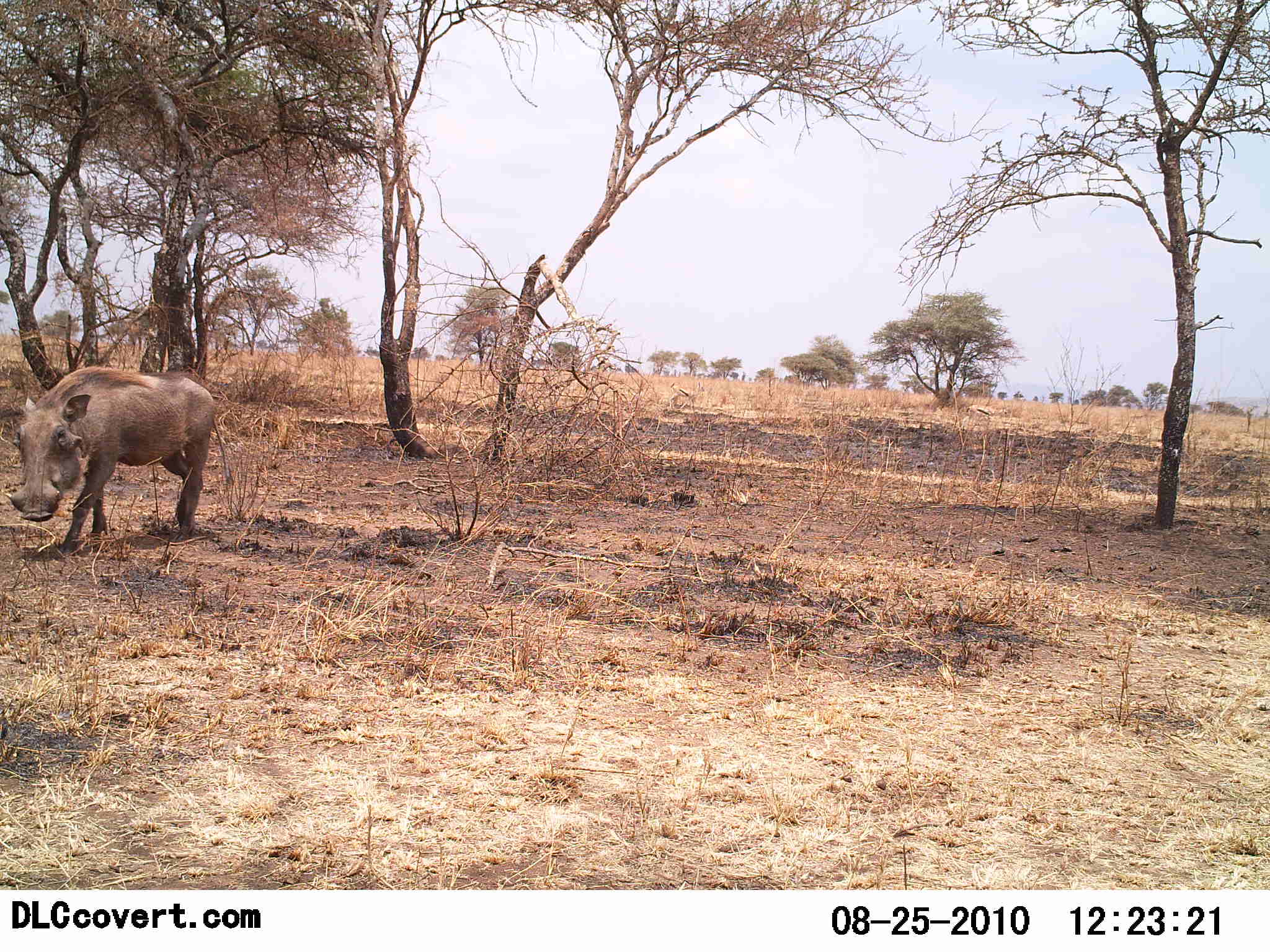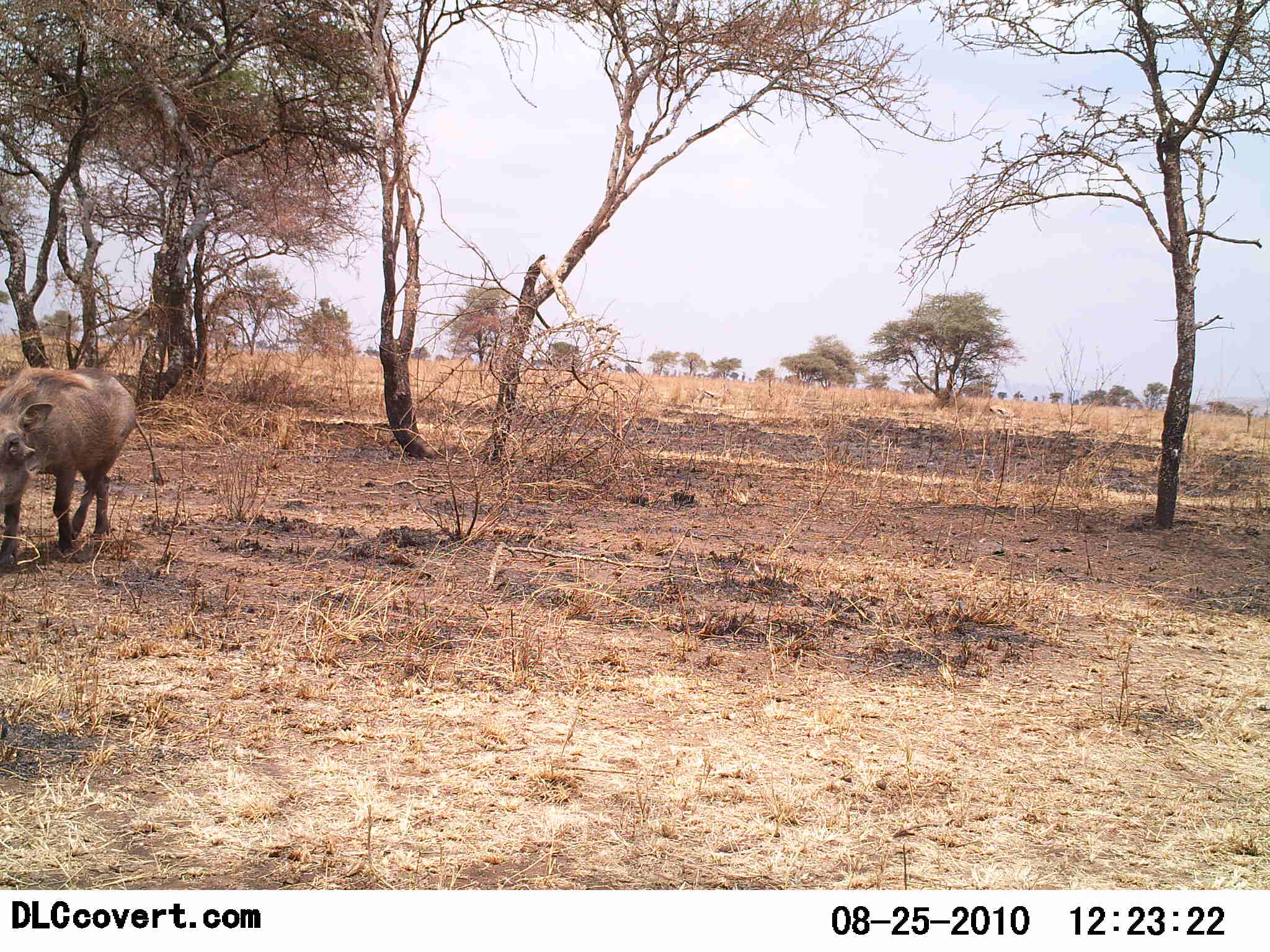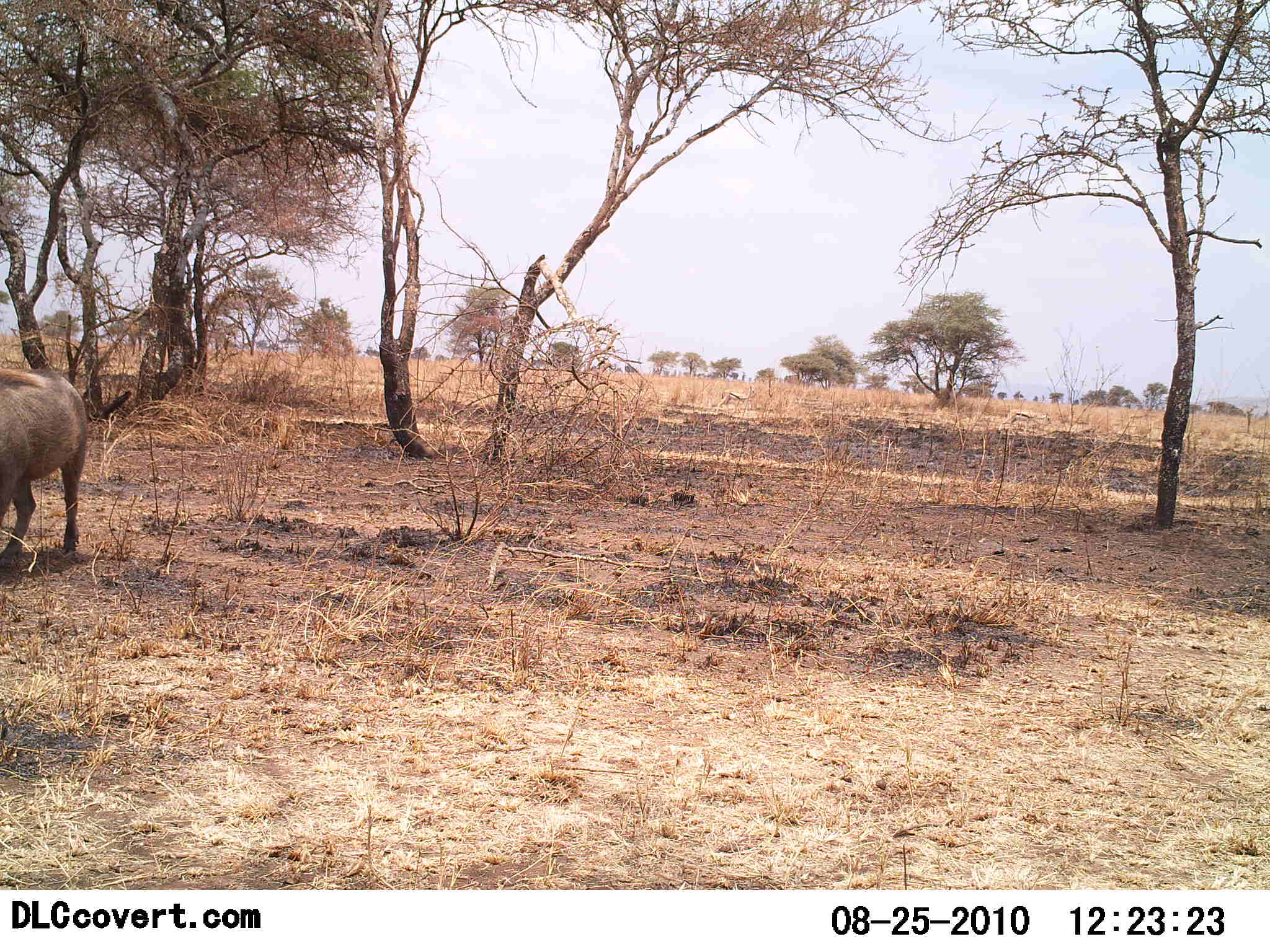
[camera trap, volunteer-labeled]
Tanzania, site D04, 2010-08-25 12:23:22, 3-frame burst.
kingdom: Animalia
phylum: Chordata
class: Mammalia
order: Artiodactyla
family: Suidae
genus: Phacochoerus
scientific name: Phacochoerus africanus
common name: warthog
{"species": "warthog (Phacochoerus africanus)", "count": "1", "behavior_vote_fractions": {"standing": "7%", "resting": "0%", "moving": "93%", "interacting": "0%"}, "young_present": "0%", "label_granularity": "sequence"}